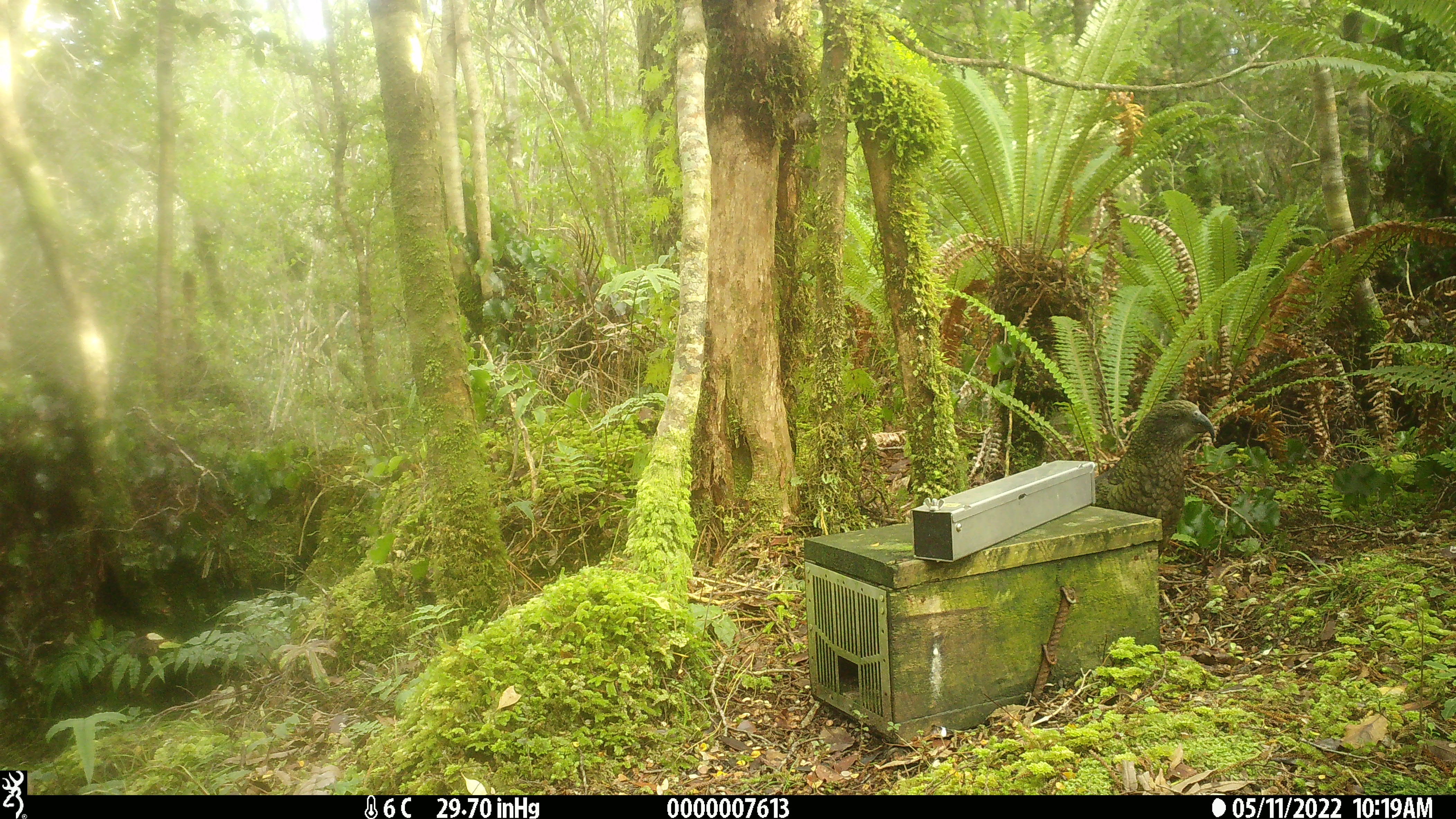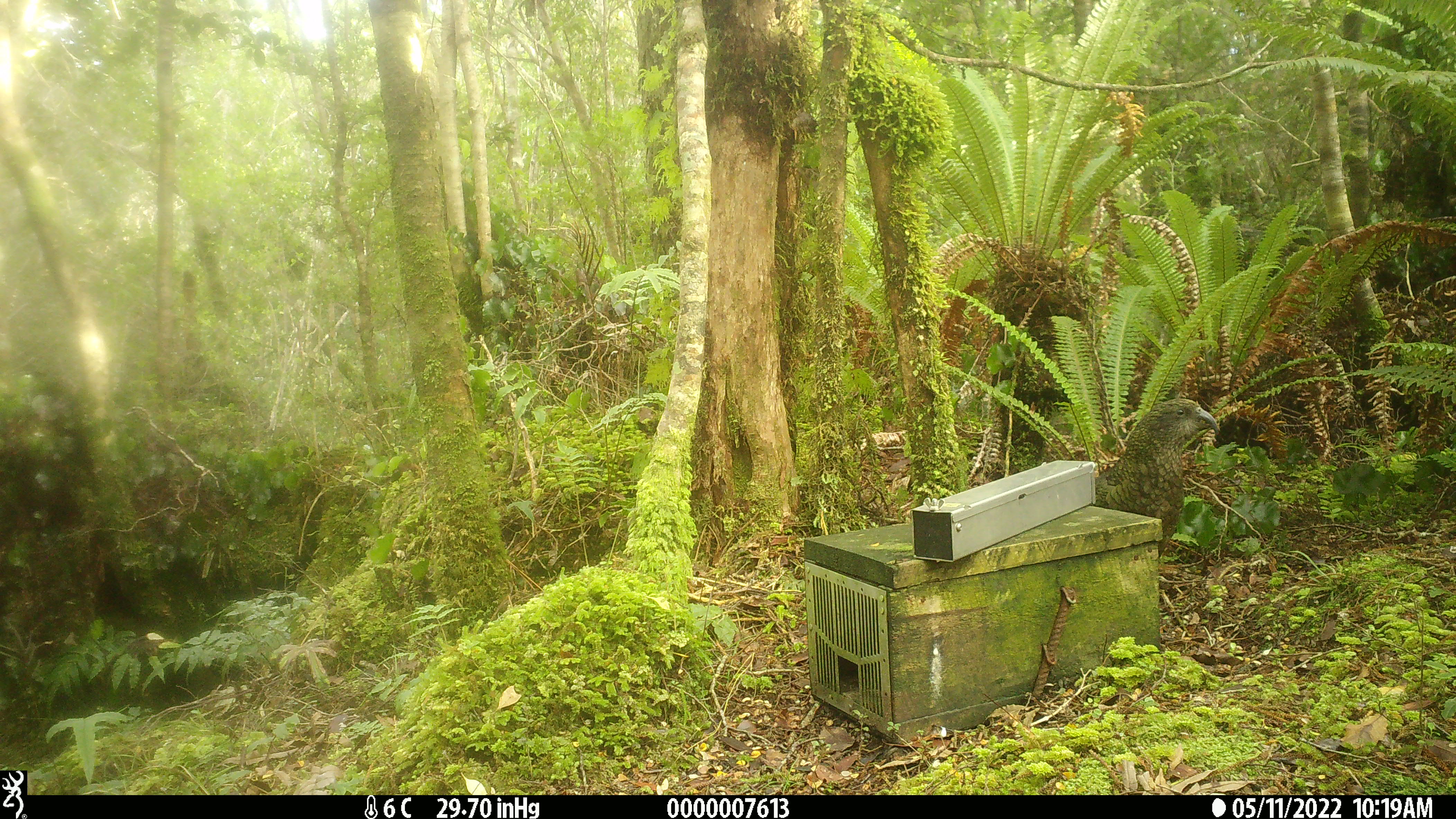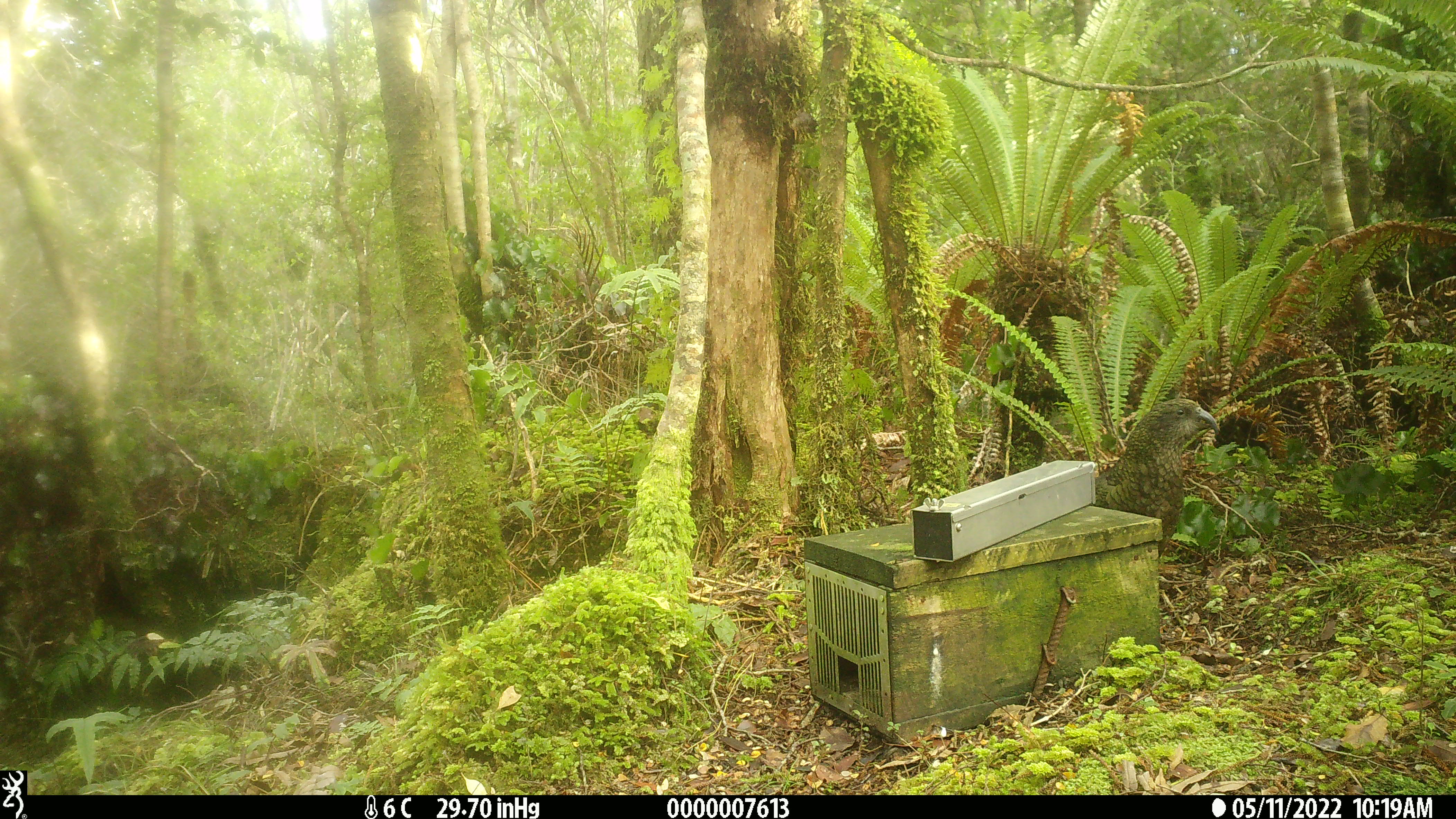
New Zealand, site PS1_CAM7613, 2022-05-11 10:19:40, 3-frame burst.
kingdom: Animalia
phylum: Chordata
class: Aves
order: Psittaciformes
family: Strigopidae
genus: Nestor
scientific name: Nestor notabilis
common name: kea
Kea (Nestor notabilis).